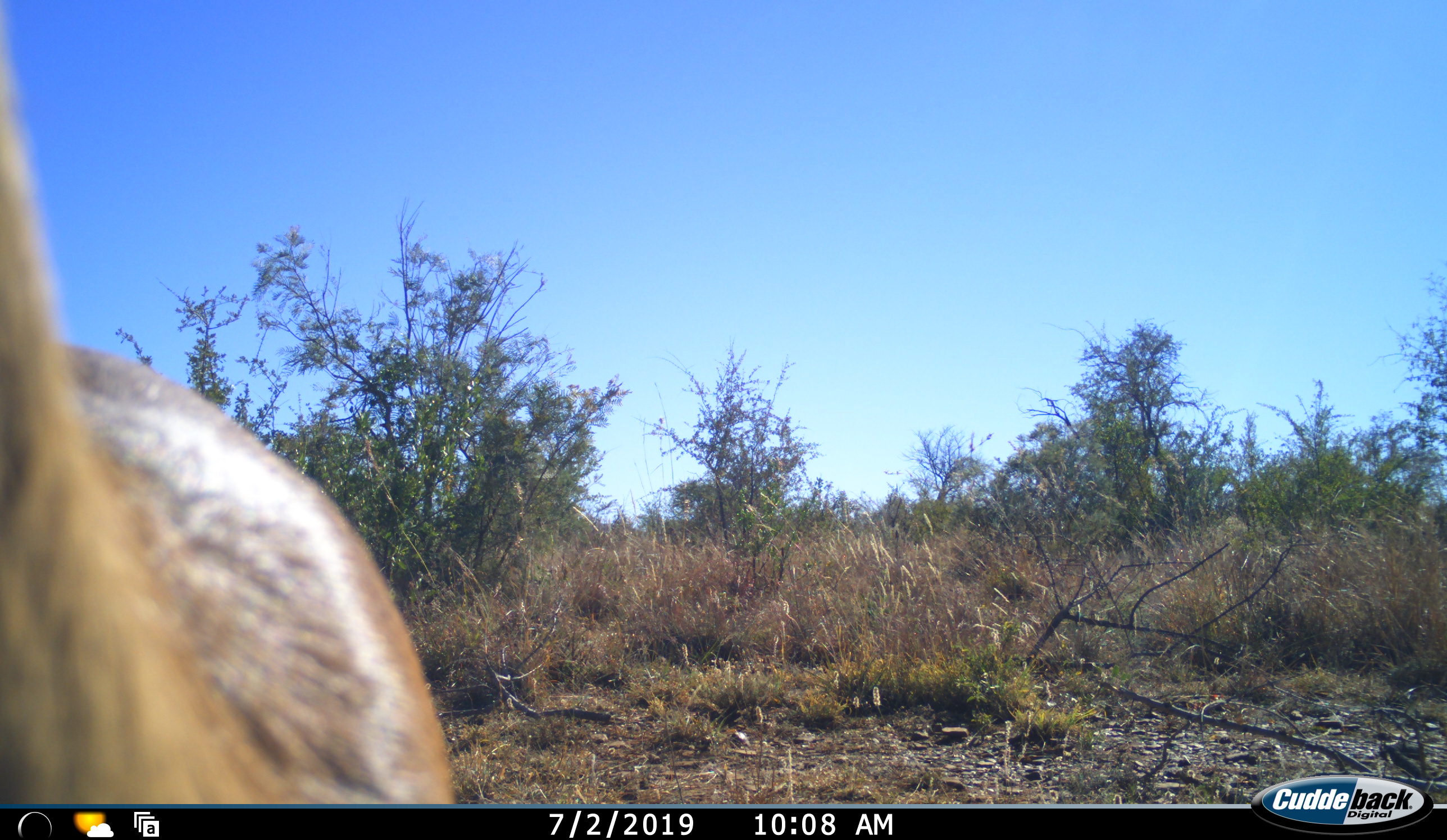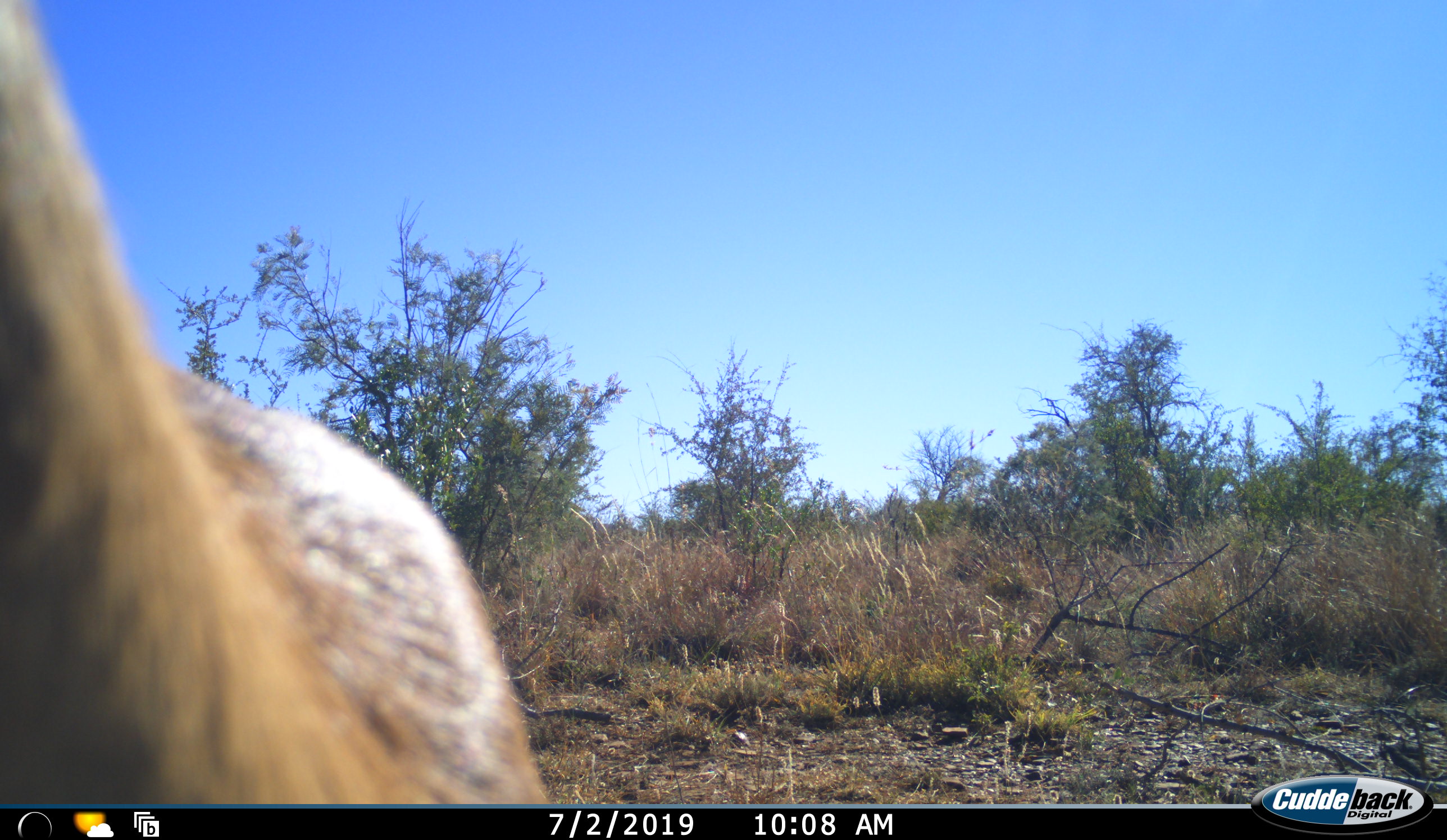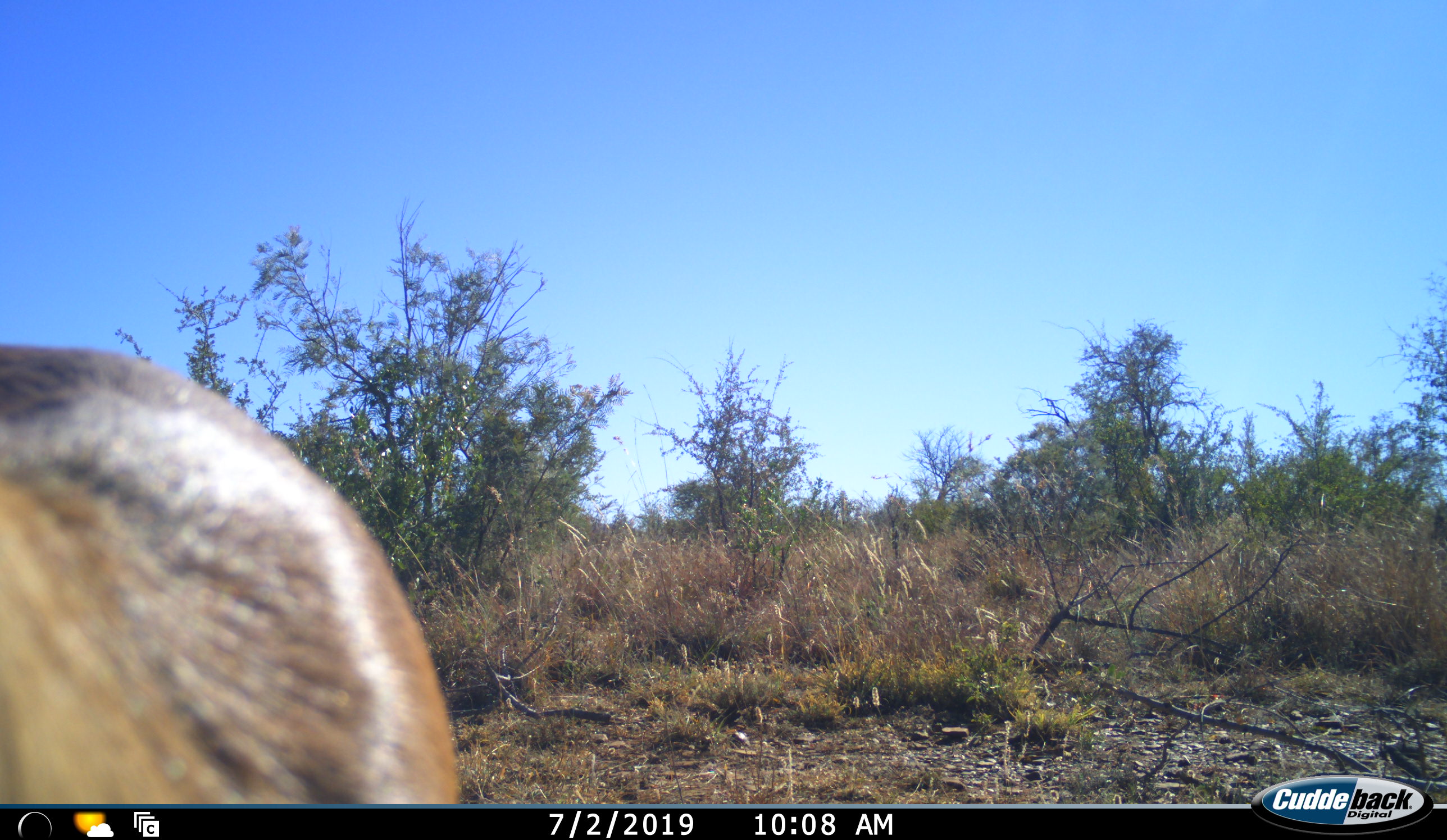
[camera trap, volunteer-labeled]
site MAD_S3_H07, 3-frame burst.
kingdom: Animalia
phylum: Chordata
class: Mammalia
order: Artiodactyla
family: Bovidae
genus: Aepyceros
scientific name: Aepyceros melampus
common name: impala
Impala (Aepyceros melampus), count 1. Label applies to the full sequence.